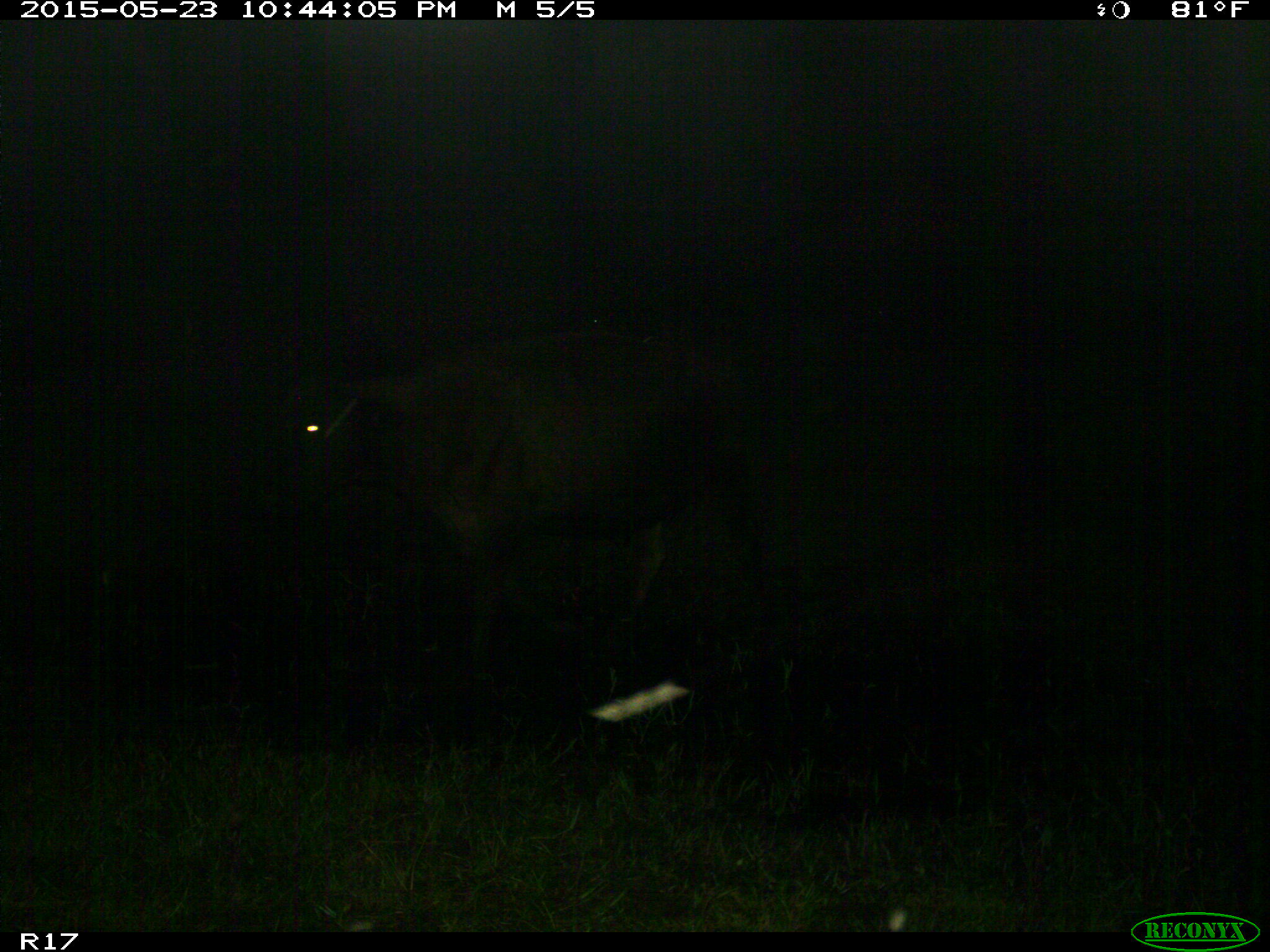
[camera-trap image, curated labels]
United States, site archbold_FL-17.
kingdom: Animalia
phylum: Chordata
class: Mammalia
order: Artiodactyla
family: Bovidae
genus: Bos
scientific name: Bos taurus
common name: domestic cow